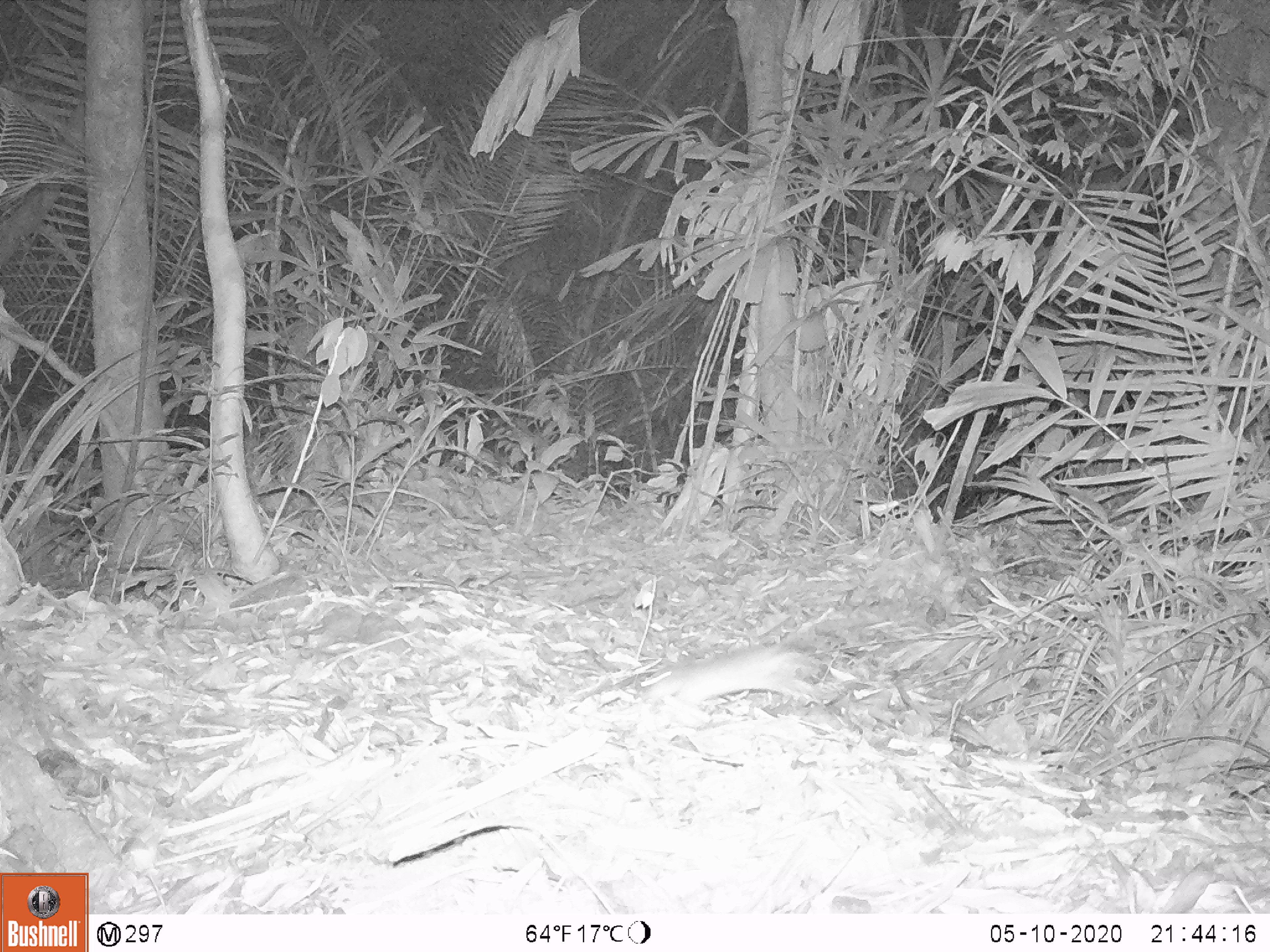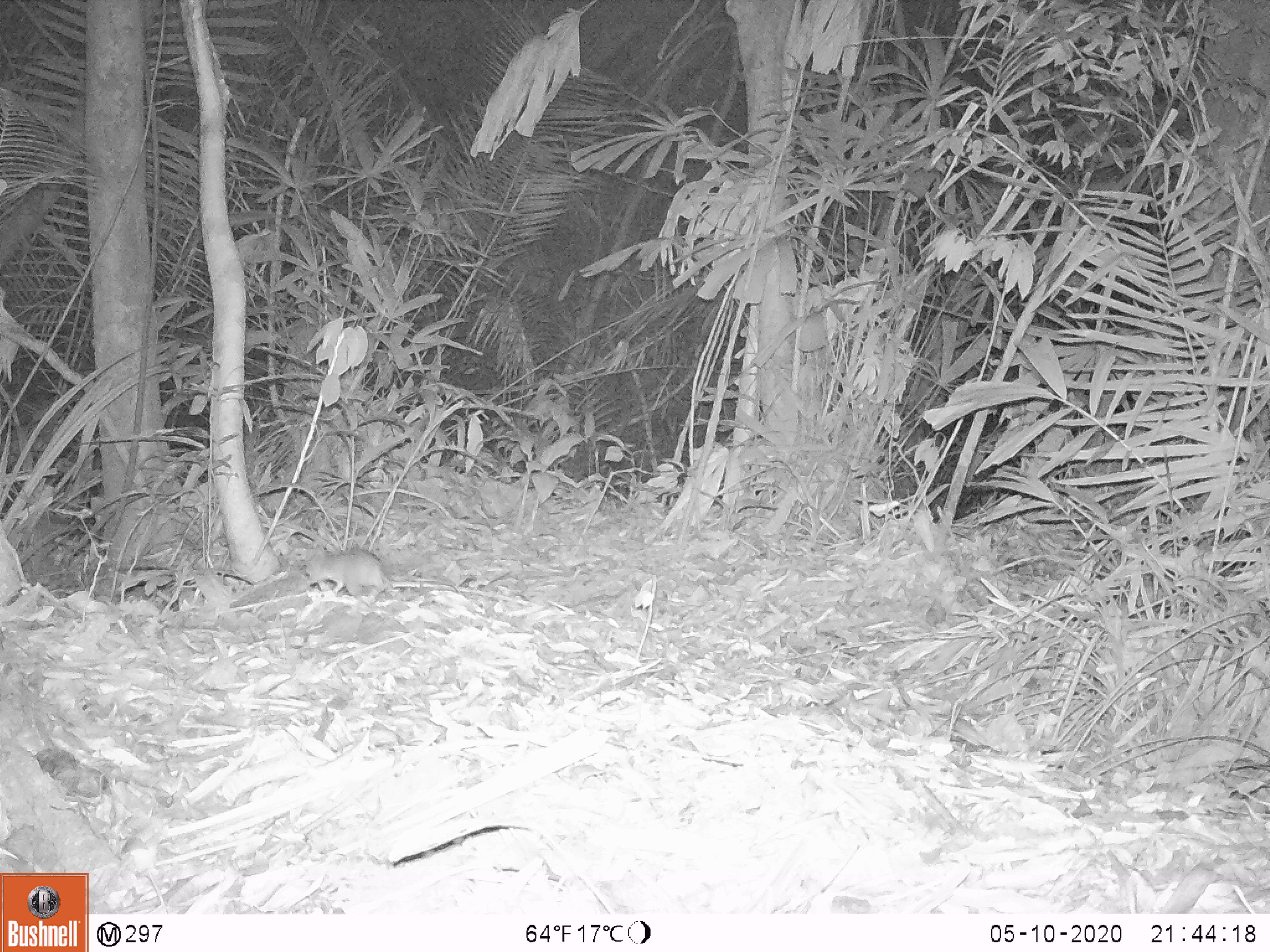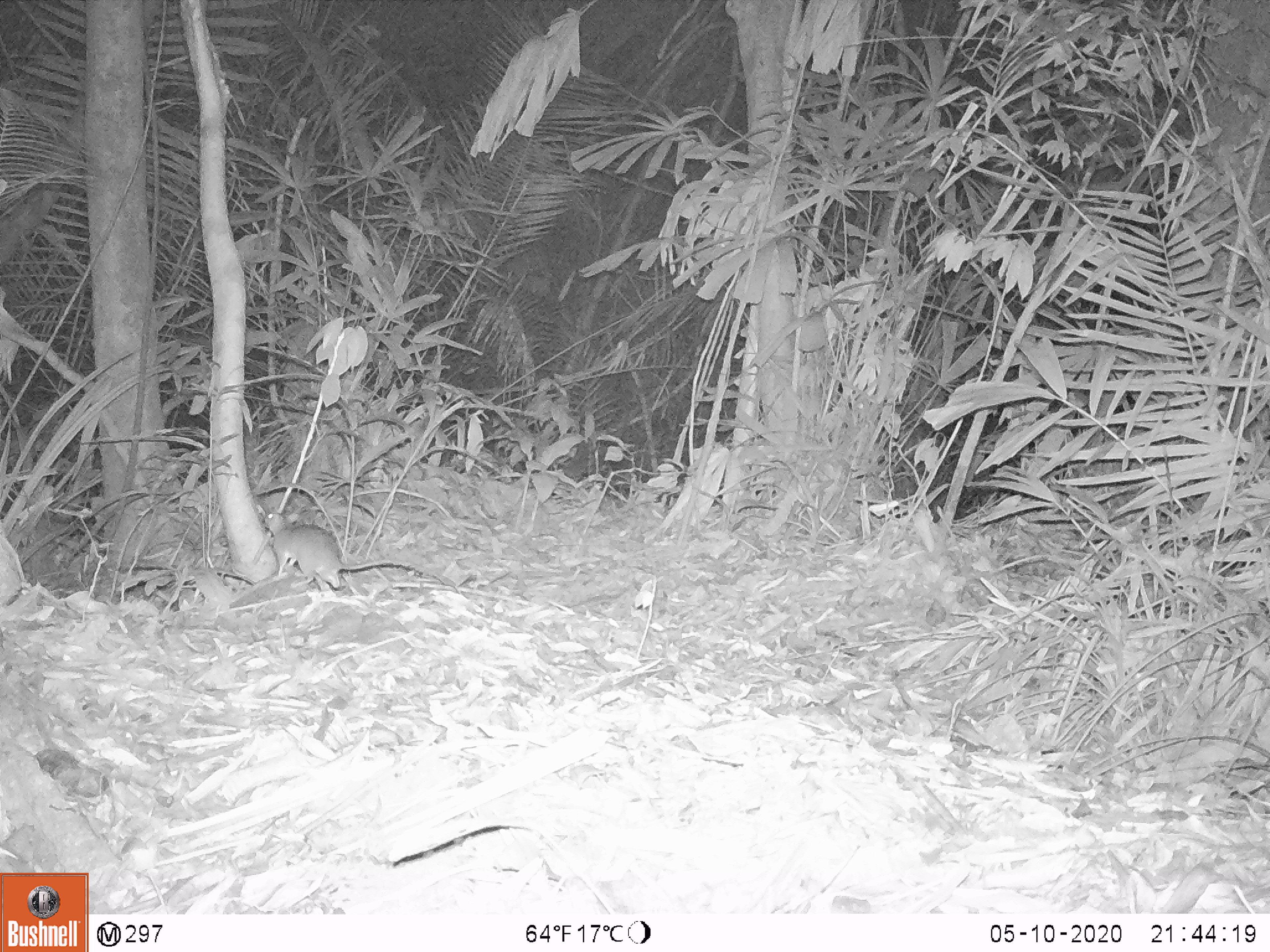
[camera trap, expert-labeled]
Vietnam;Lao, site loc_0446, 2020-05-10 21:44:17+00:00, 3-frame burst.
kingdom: Animalia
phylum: Chordata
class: Mammalia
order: Rodentia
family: Muridae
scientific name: Muridae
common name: old-world mice and rats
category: unidentified murid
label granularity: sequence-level